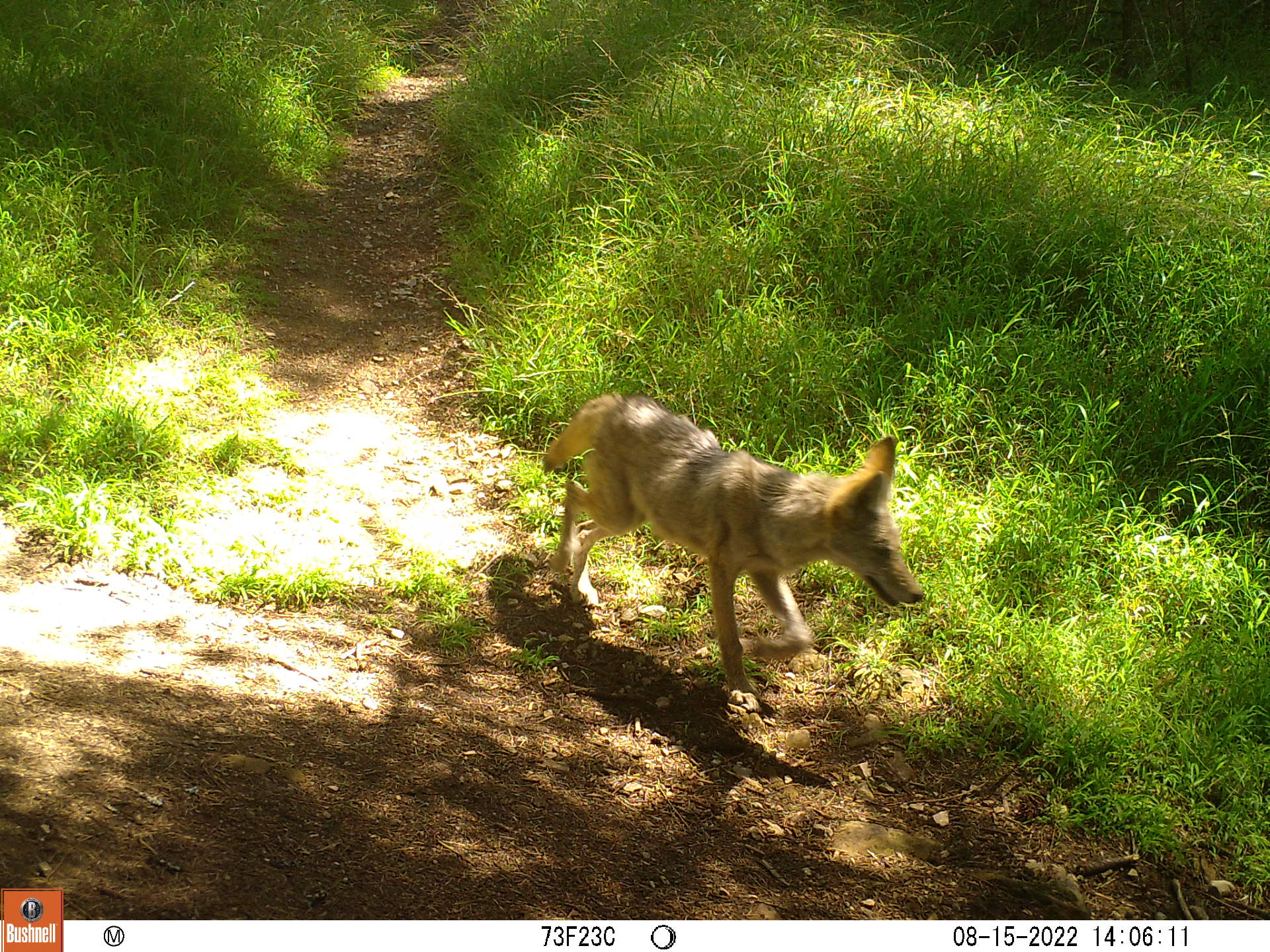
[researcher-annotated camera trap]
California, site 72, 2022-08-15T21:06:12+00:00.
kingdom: Animalia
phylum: Chordata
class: Mammalia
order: Carnivora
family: Canidae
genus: Canis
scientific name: Canis latrans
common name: coyote